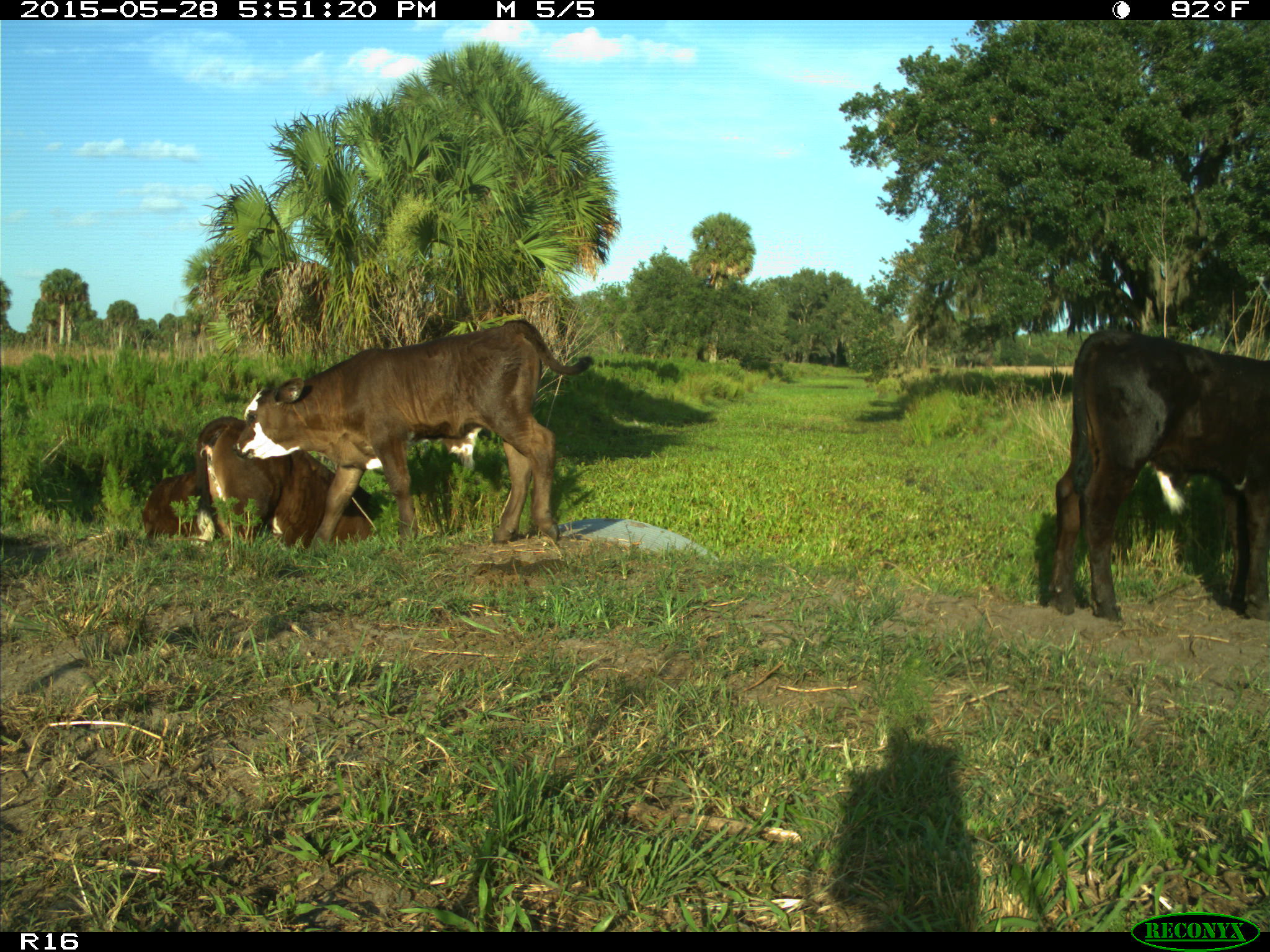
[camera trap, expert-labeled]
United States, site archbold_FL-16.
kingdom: Animalia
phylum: Chordata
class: Mammalia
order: Artiodactyla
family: Bovidae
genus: Bos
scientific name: Bos taurus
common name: domestic cow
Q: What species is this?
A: Bos taurus (domestic cow).